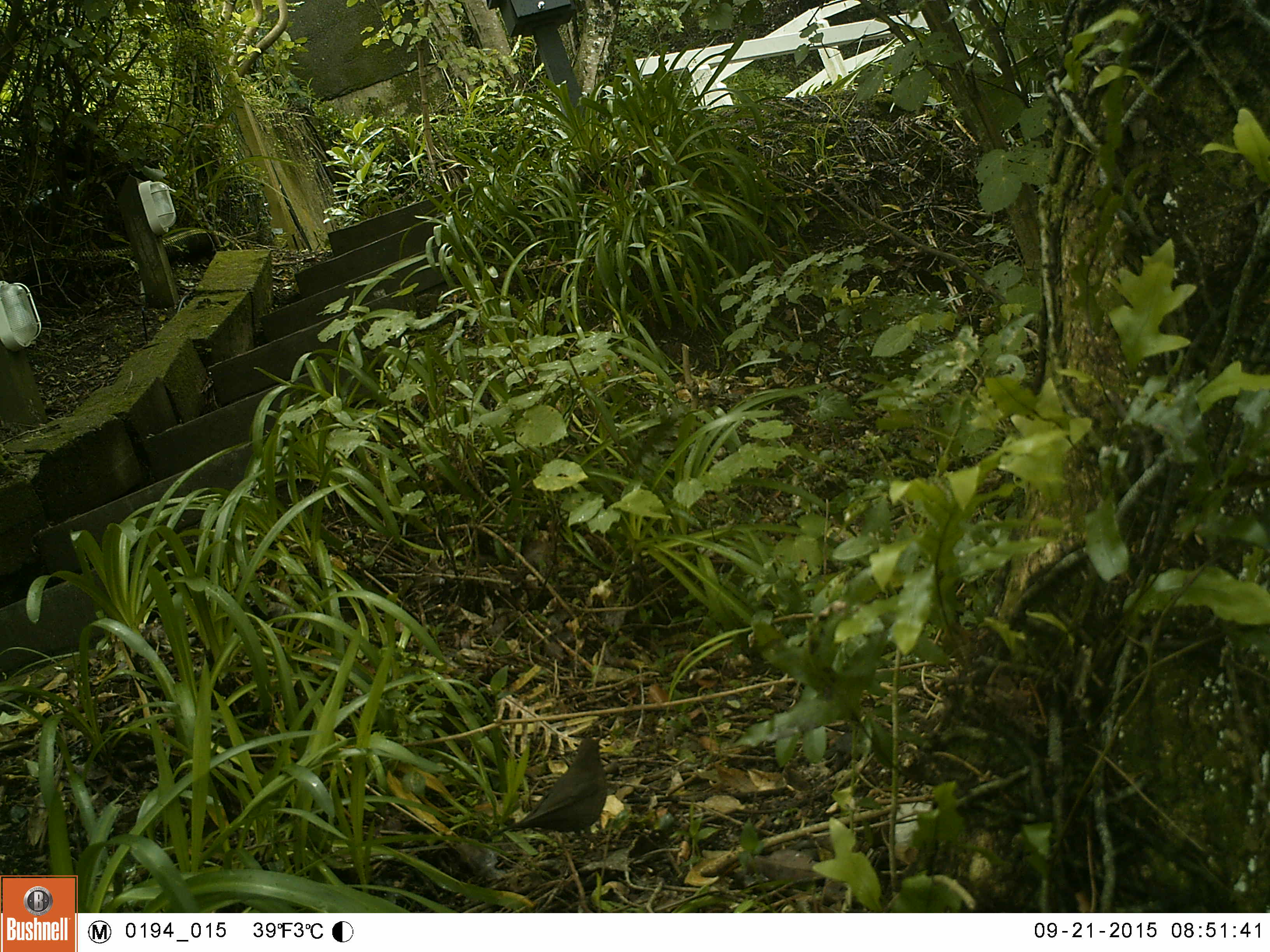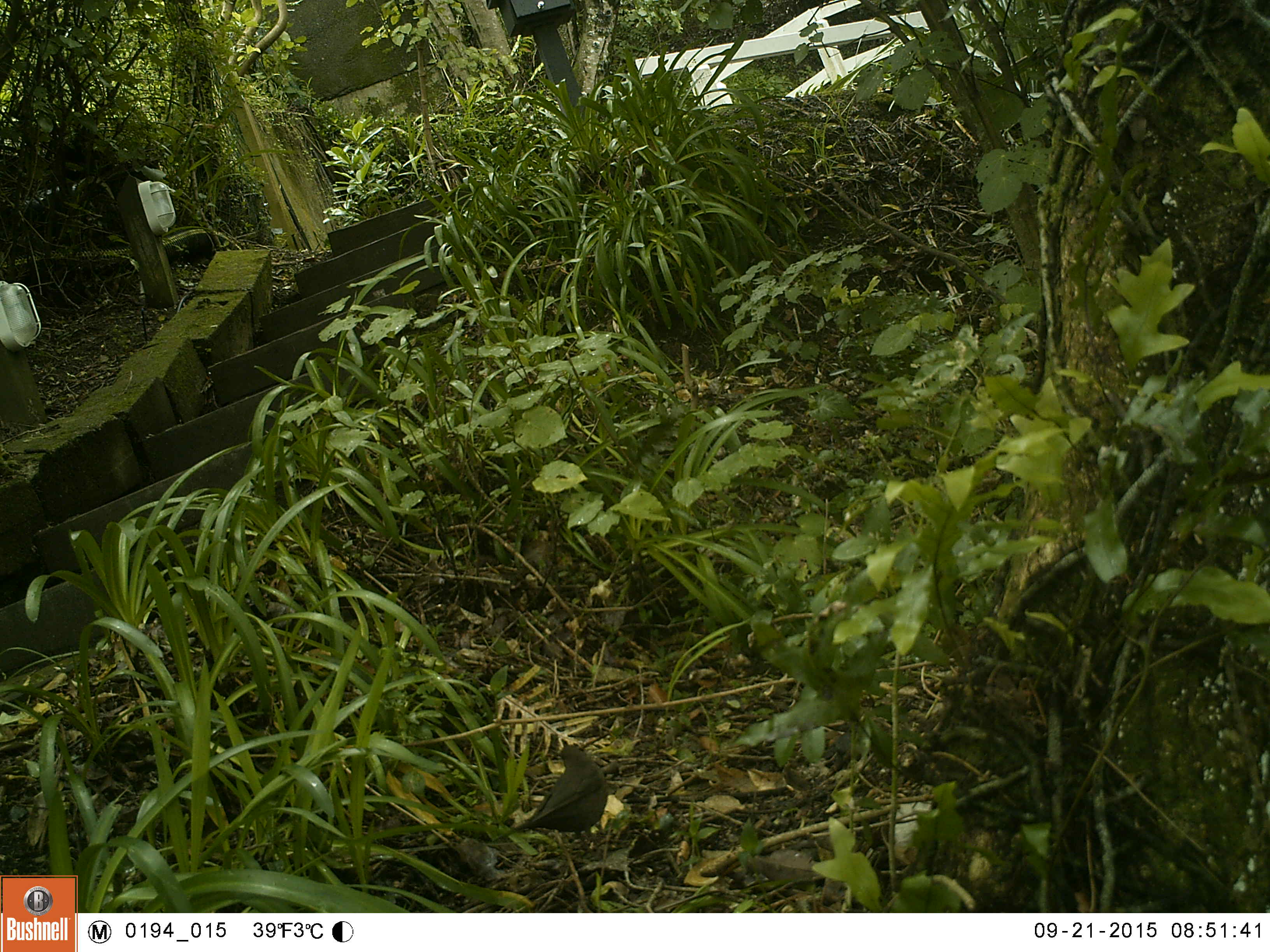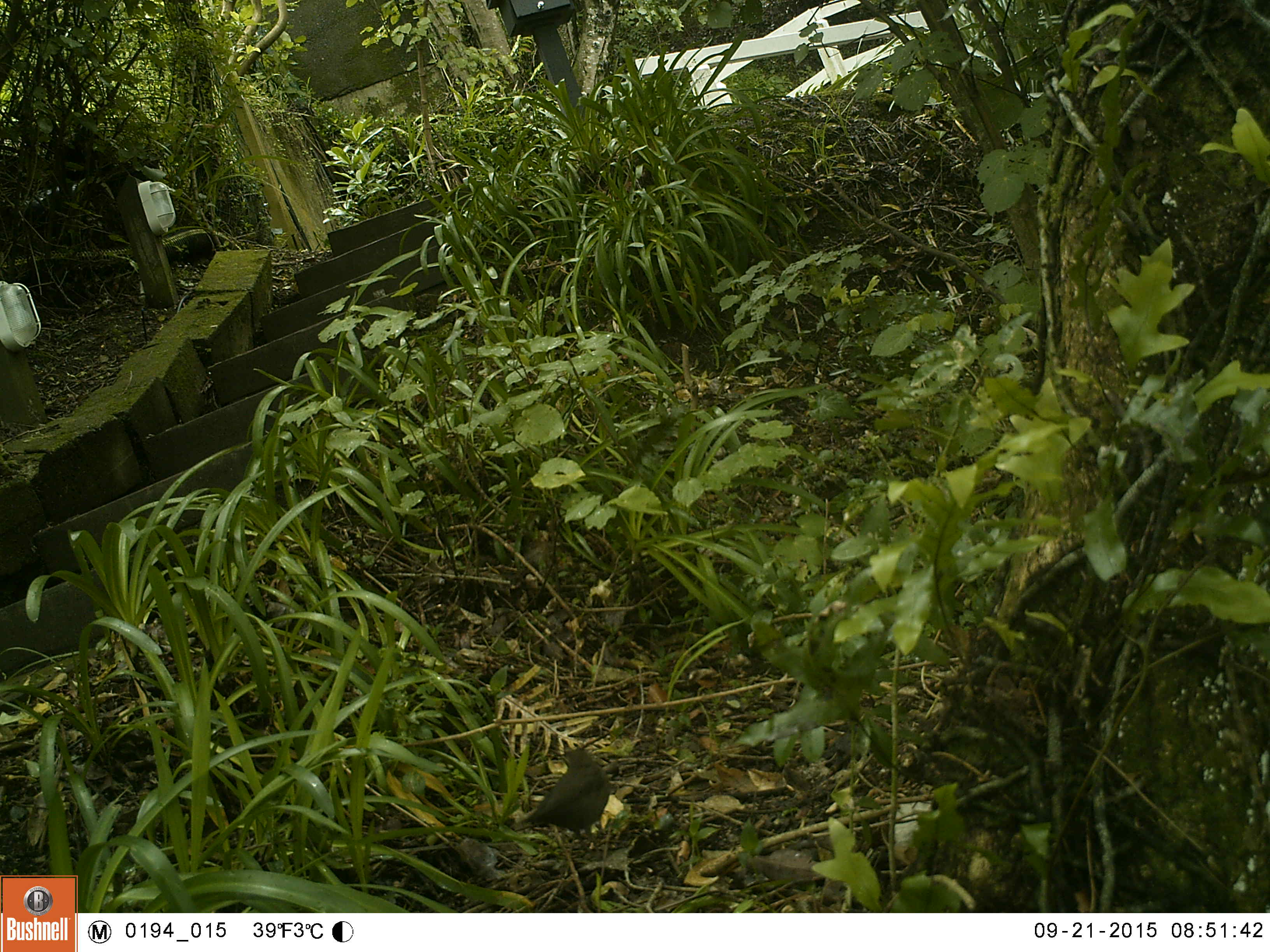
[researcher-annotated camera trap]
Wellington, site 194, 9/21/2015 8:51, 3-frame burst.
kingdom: Animalia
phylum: Chordata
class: Aves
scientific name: Aves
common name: bird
Bird (Aves).